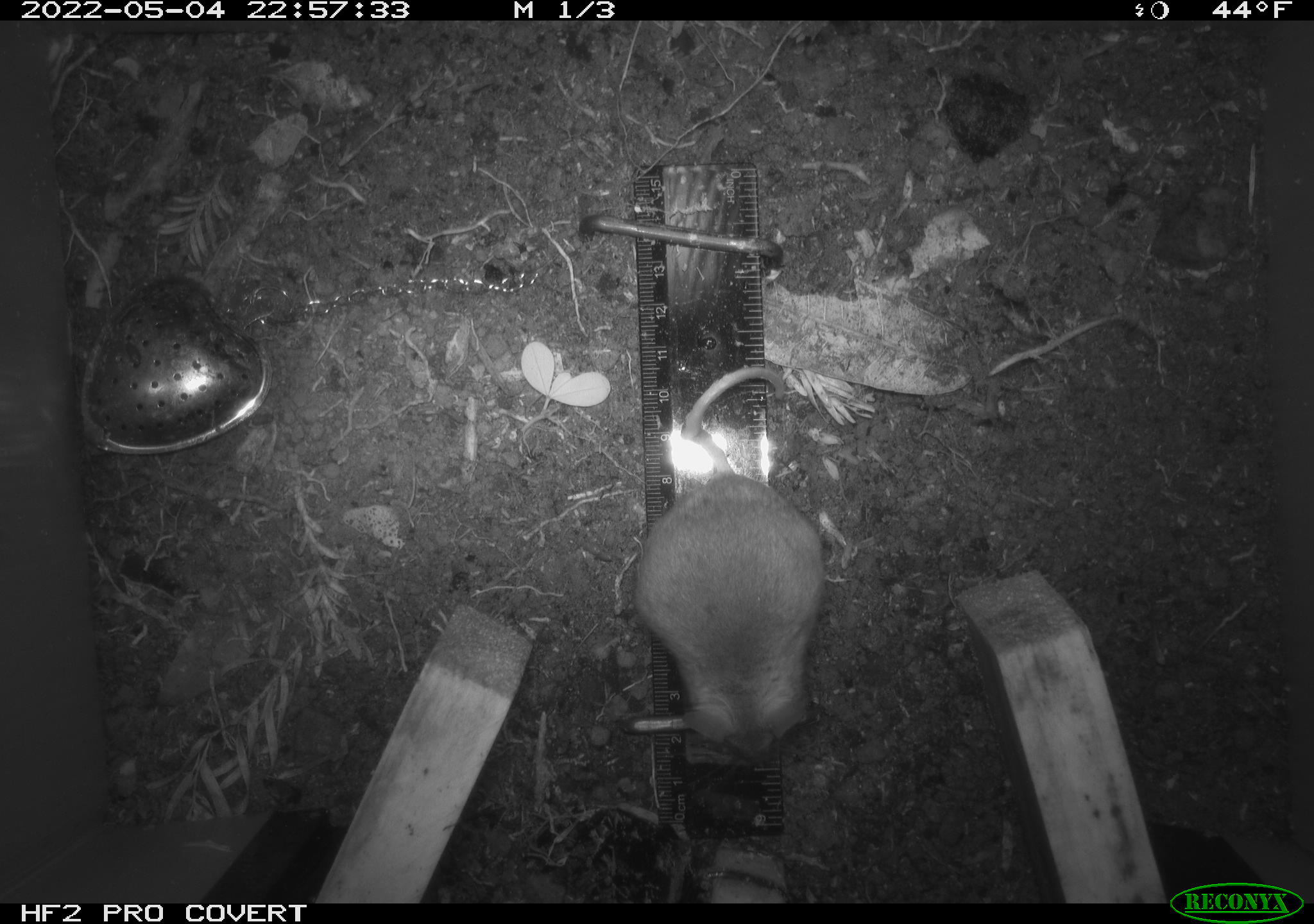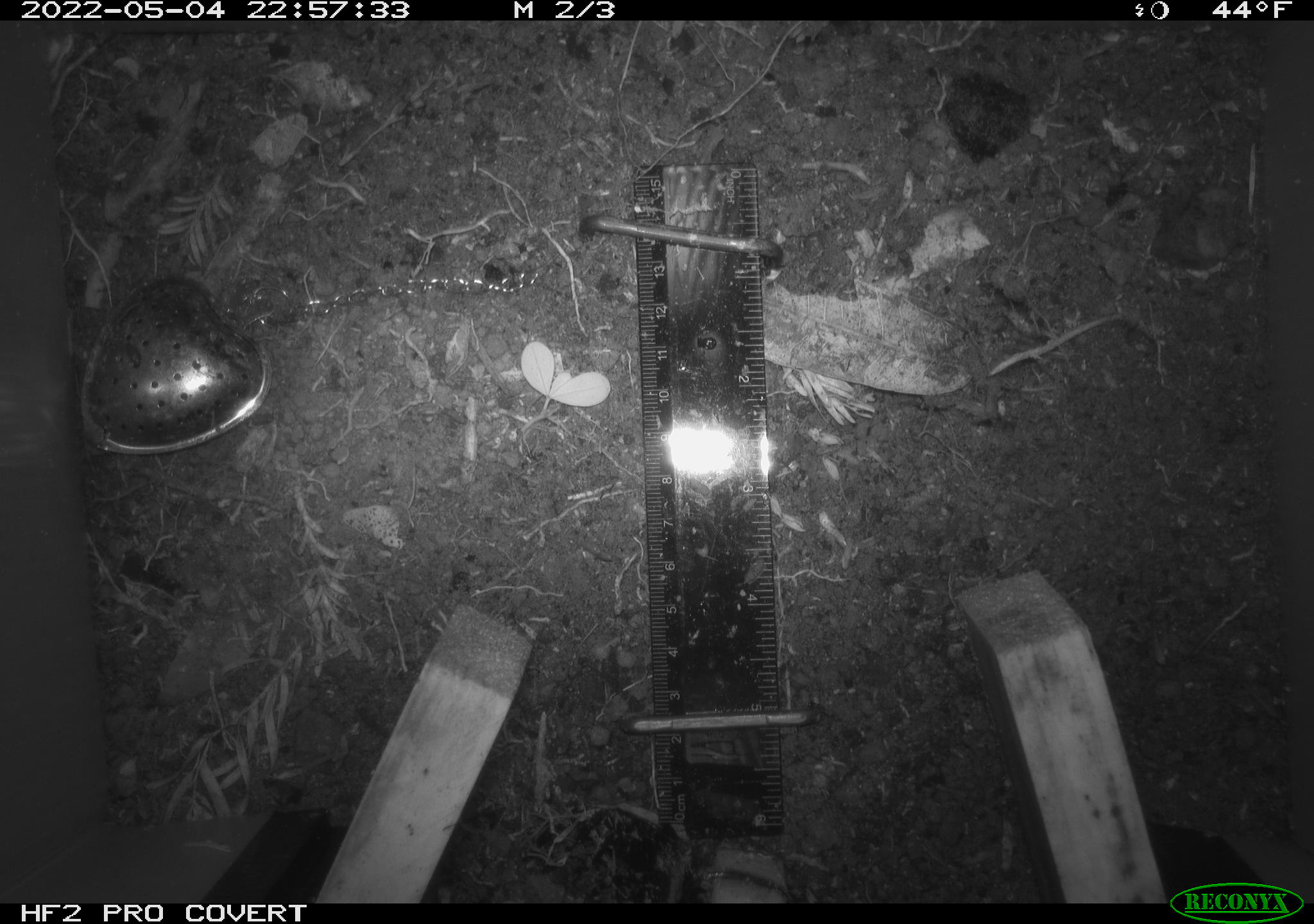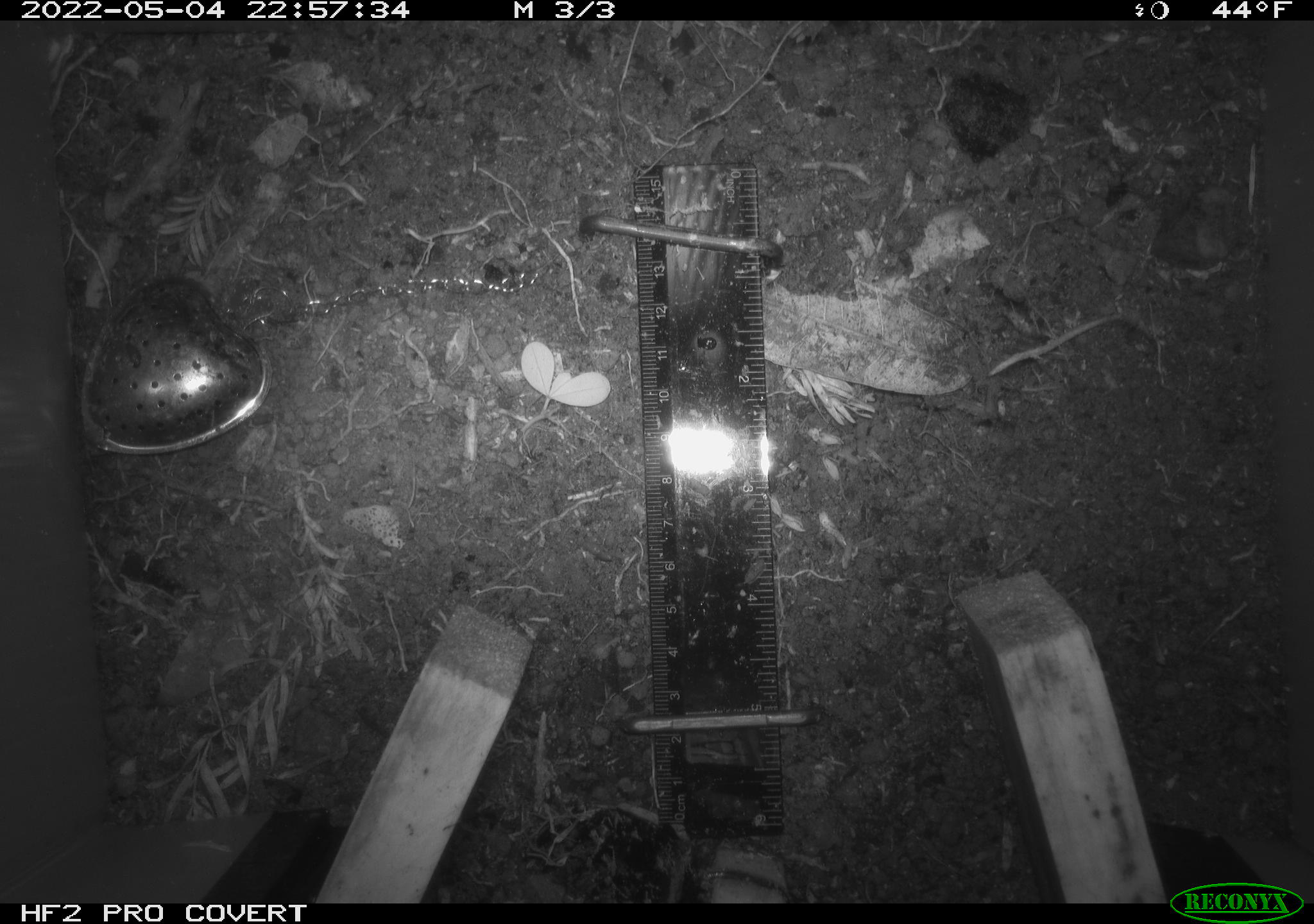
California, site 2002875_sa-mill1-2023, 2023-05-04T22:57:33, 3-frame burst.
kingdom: Animalia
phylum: Chordata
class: Mammalia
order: Rodentia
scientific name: Rodentia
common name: mouse species